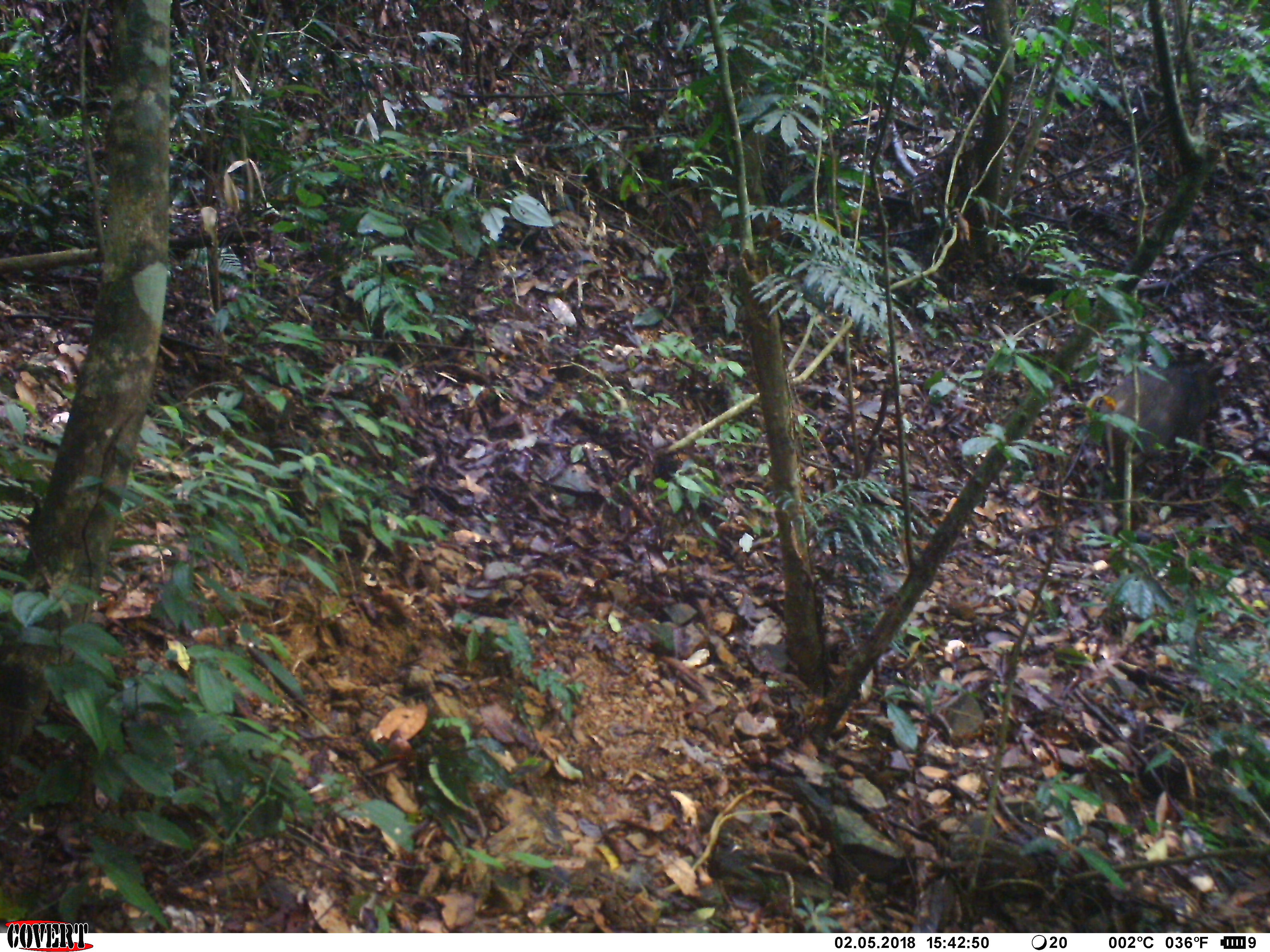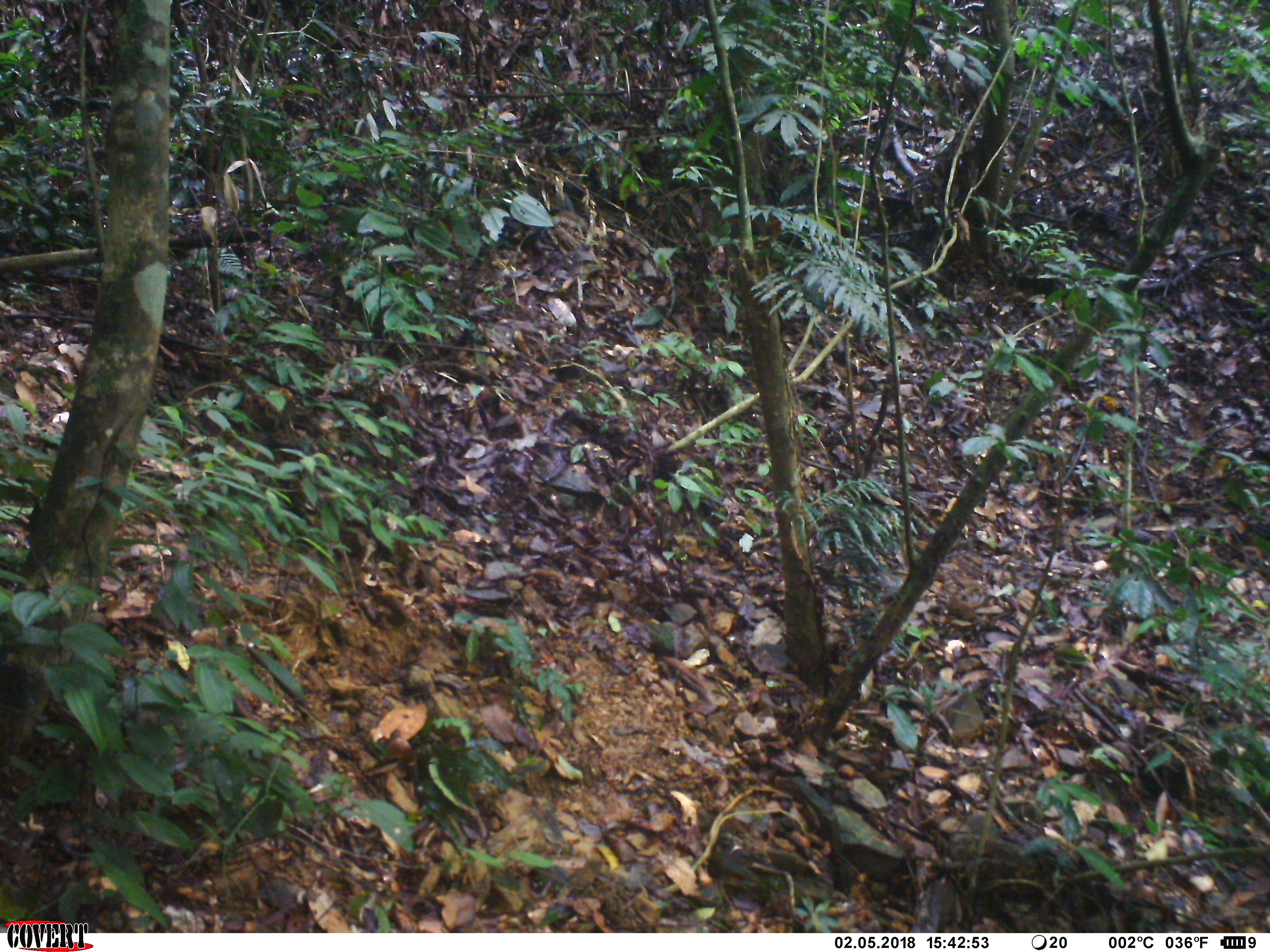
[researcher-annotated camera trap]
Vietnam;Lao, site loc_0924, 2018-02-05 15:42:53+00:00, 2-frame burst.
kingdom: Animalia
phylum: Chordata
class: Mammalia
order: Artiodactyla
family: Suidae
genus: Sus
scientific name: Sus scrofa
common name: eurasian wild pig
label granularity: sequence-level